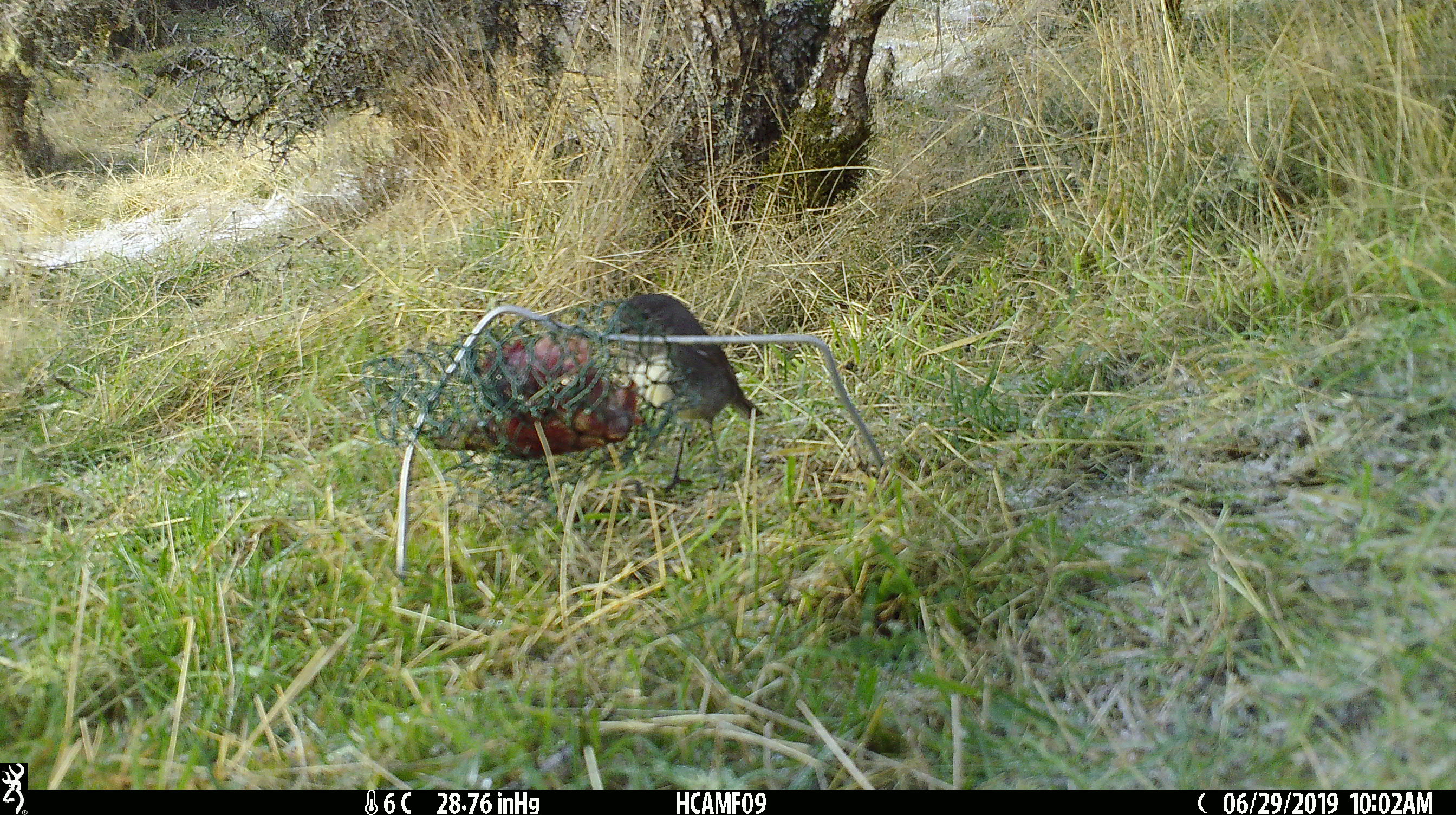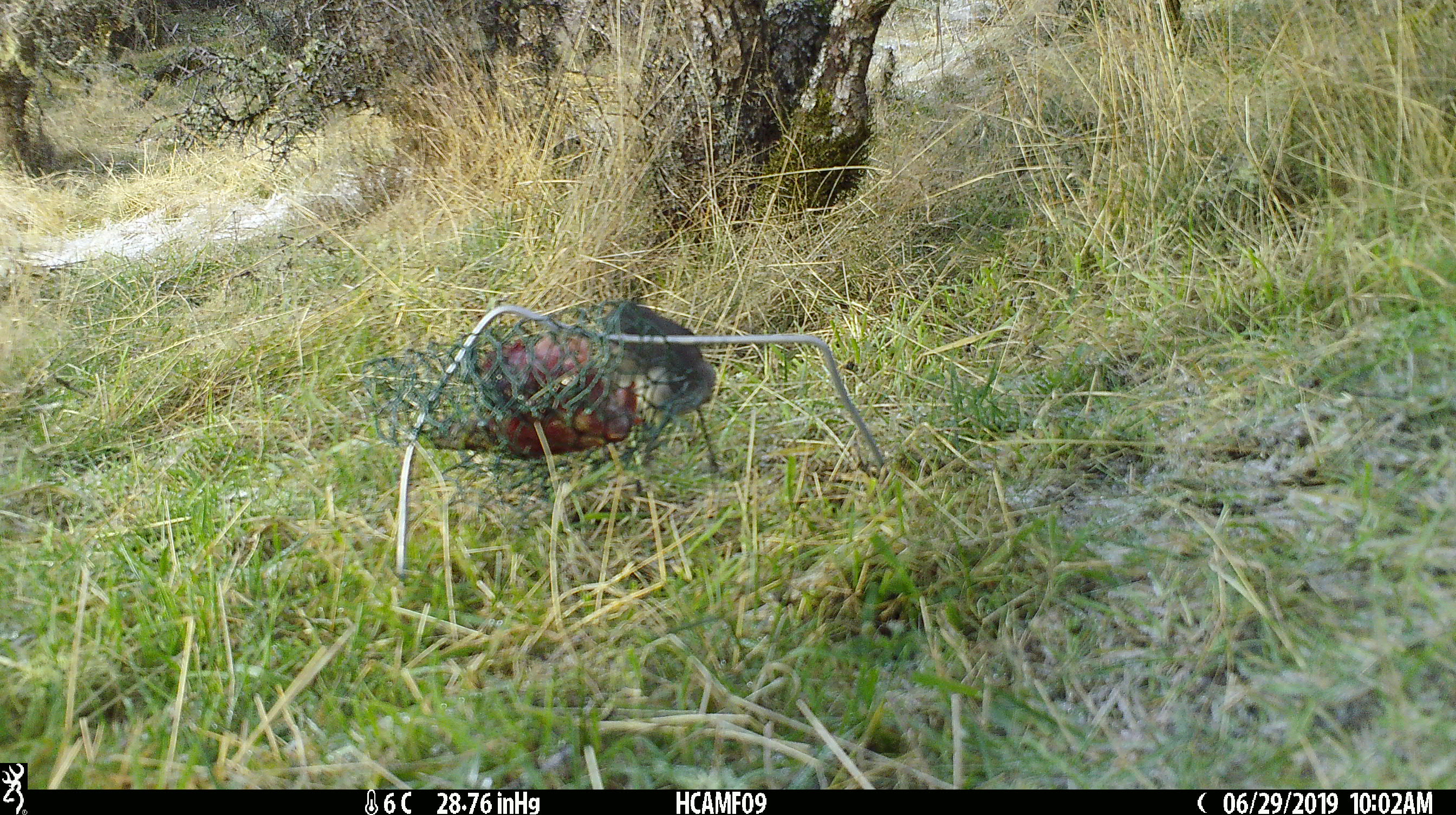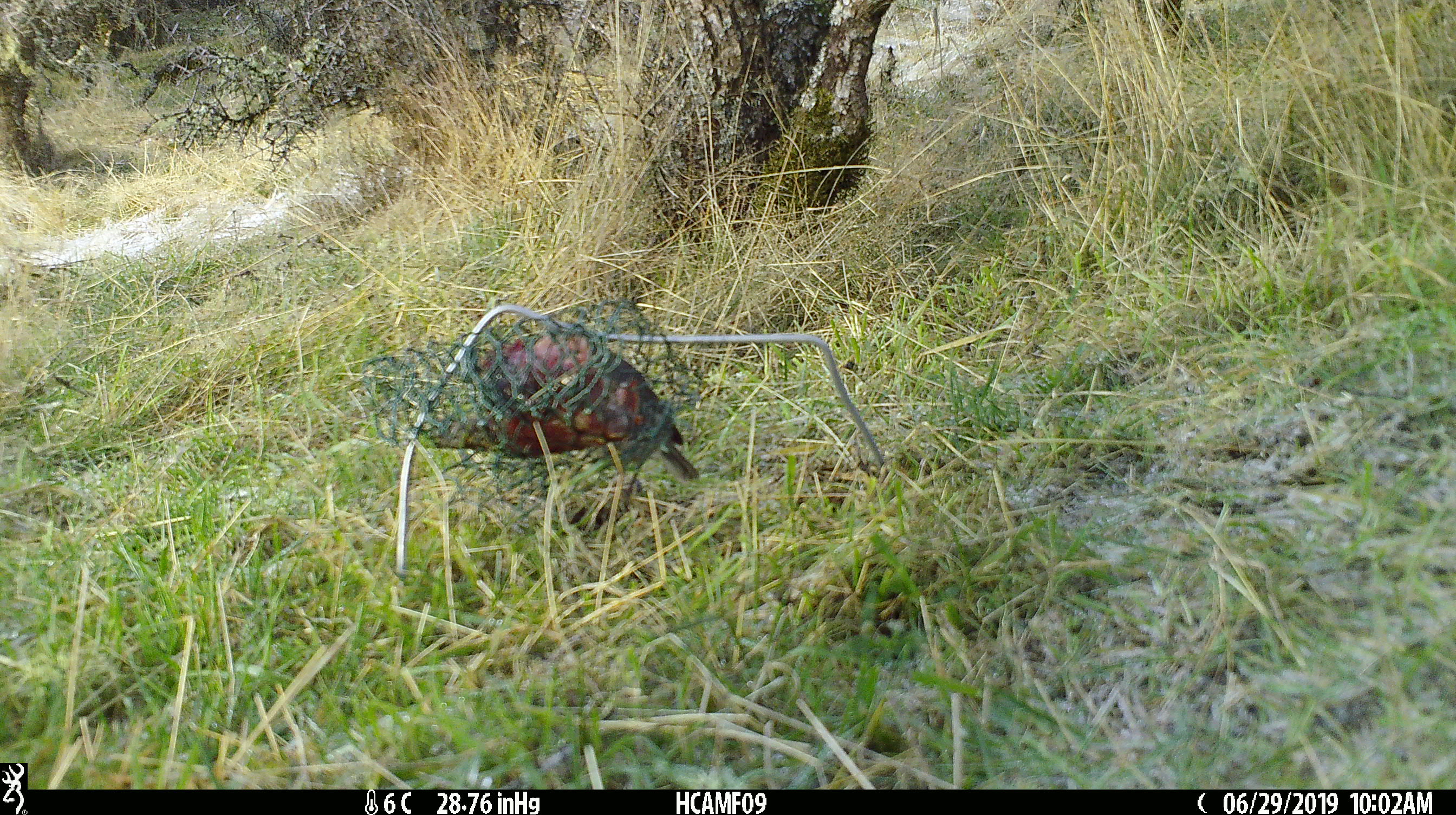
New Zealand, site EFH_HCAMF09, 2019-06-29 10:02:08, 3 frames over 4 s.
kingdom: Animalia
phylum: Chordata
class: Aves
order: Passeriformes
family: Petroicidae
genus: Petroica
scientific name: Petroica australis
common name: new zealand robin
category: robin